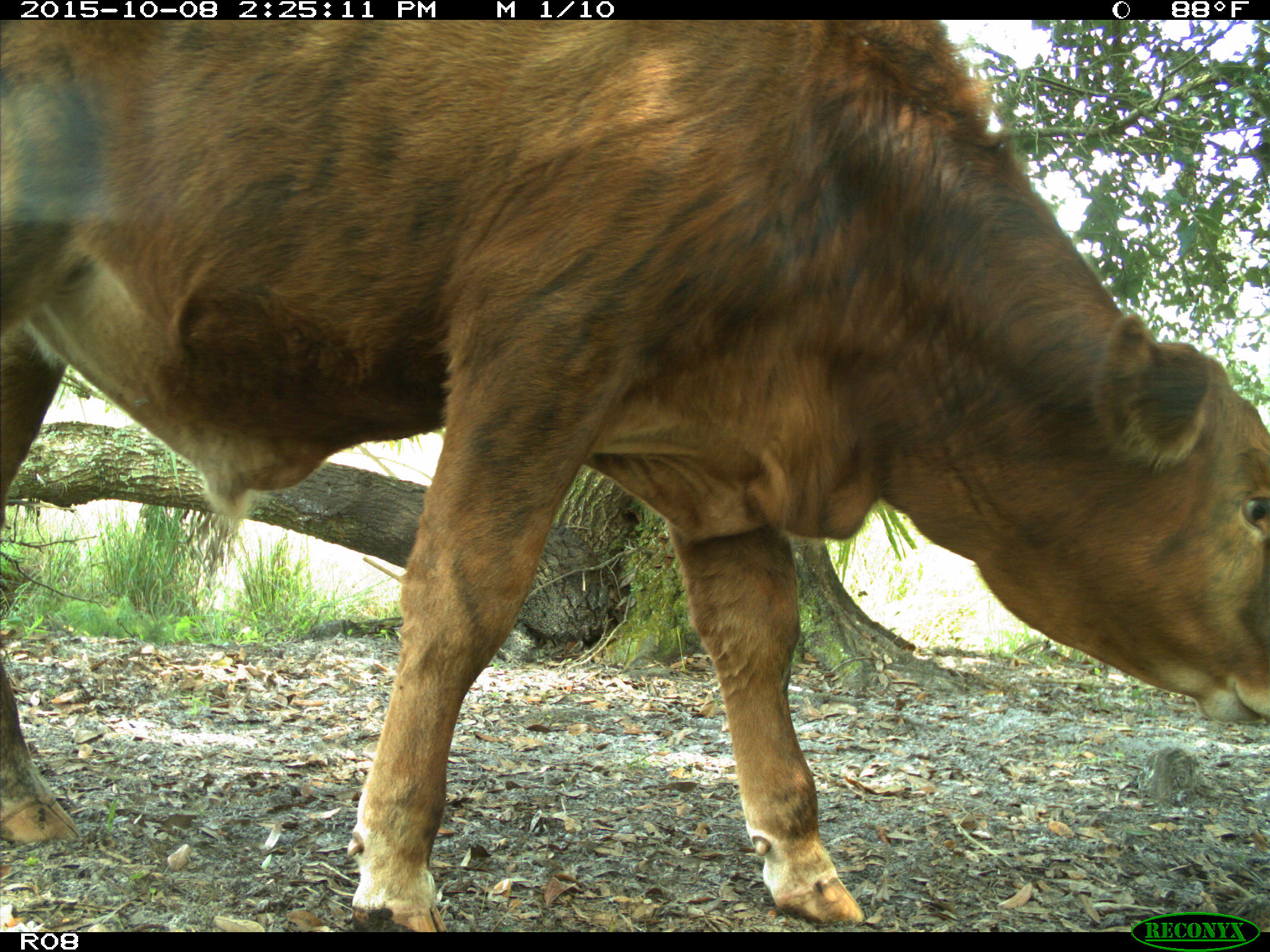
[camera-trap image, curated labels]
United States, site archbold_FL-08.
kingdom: Animalia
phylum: Chordata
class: Mammalia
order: Artiodactyla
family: Bovidae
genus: Bos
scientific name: Bos taurus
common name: domestic cow